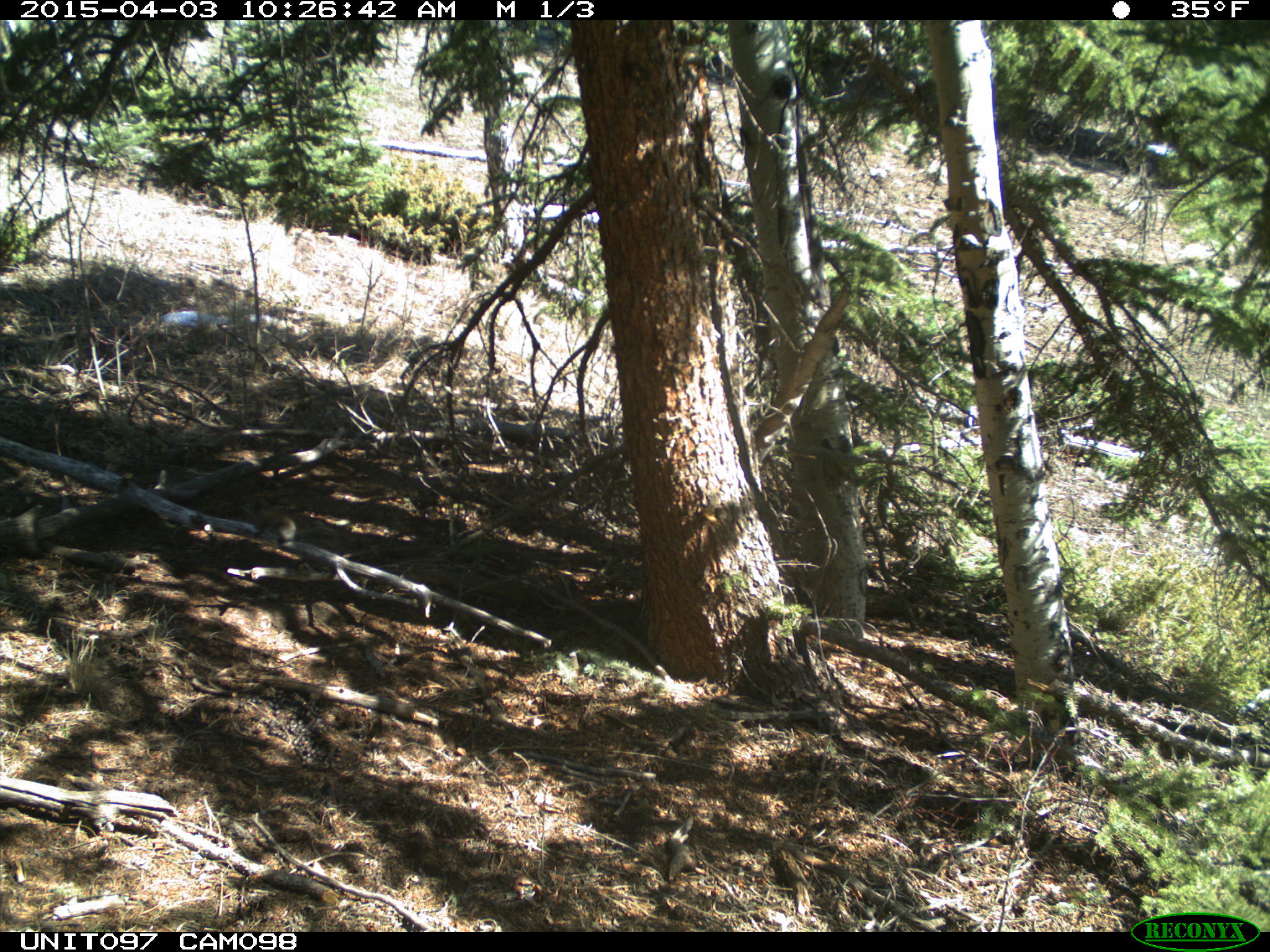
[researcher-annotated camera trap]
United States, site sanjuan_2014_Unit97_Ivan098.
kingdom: Animalia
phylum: Chordata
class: Mammalia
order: Rodentia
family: Sciuridae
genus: Tamiasciurus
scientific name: Tamiasciurus hudsonicus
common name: american red squirrel